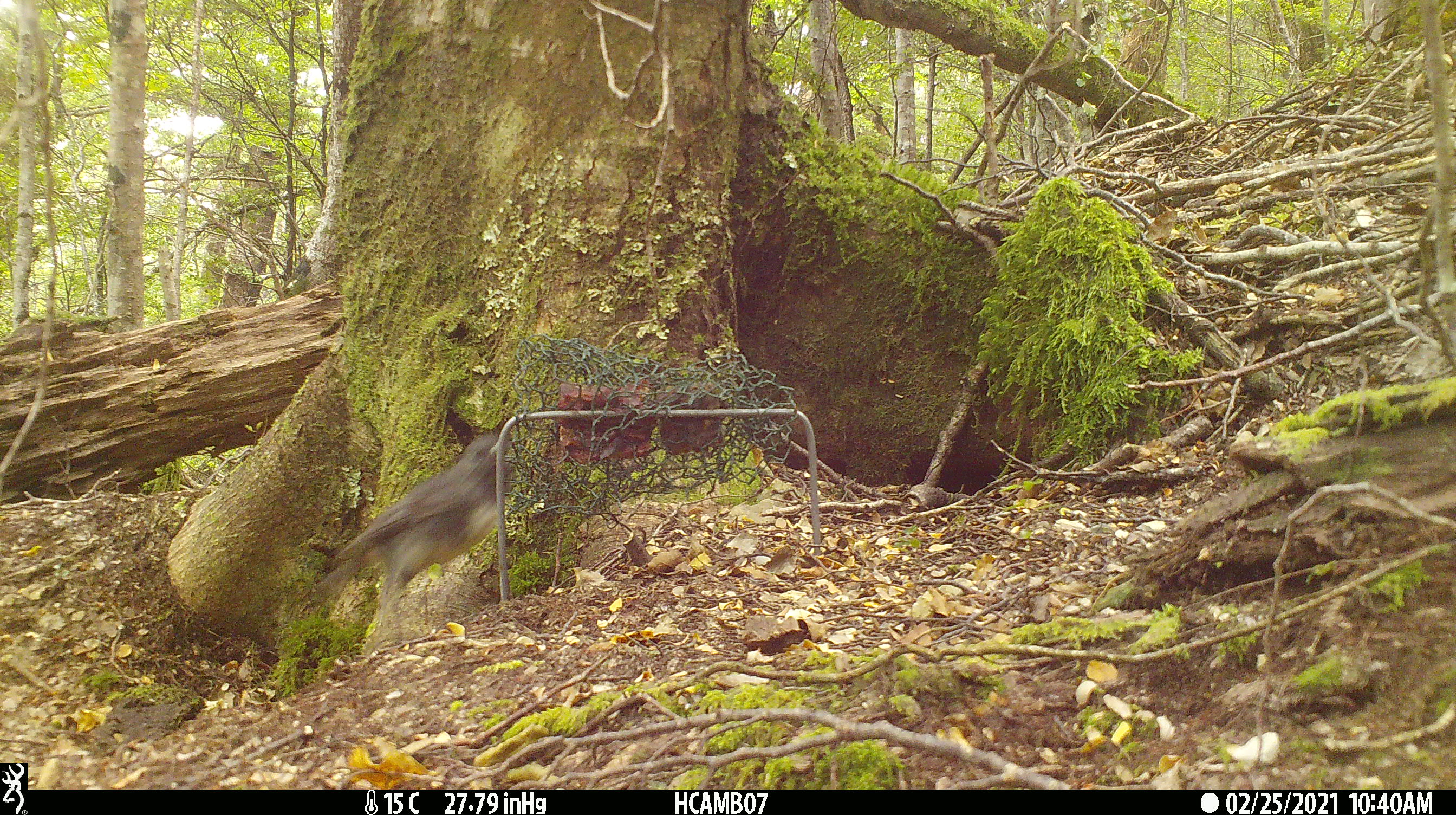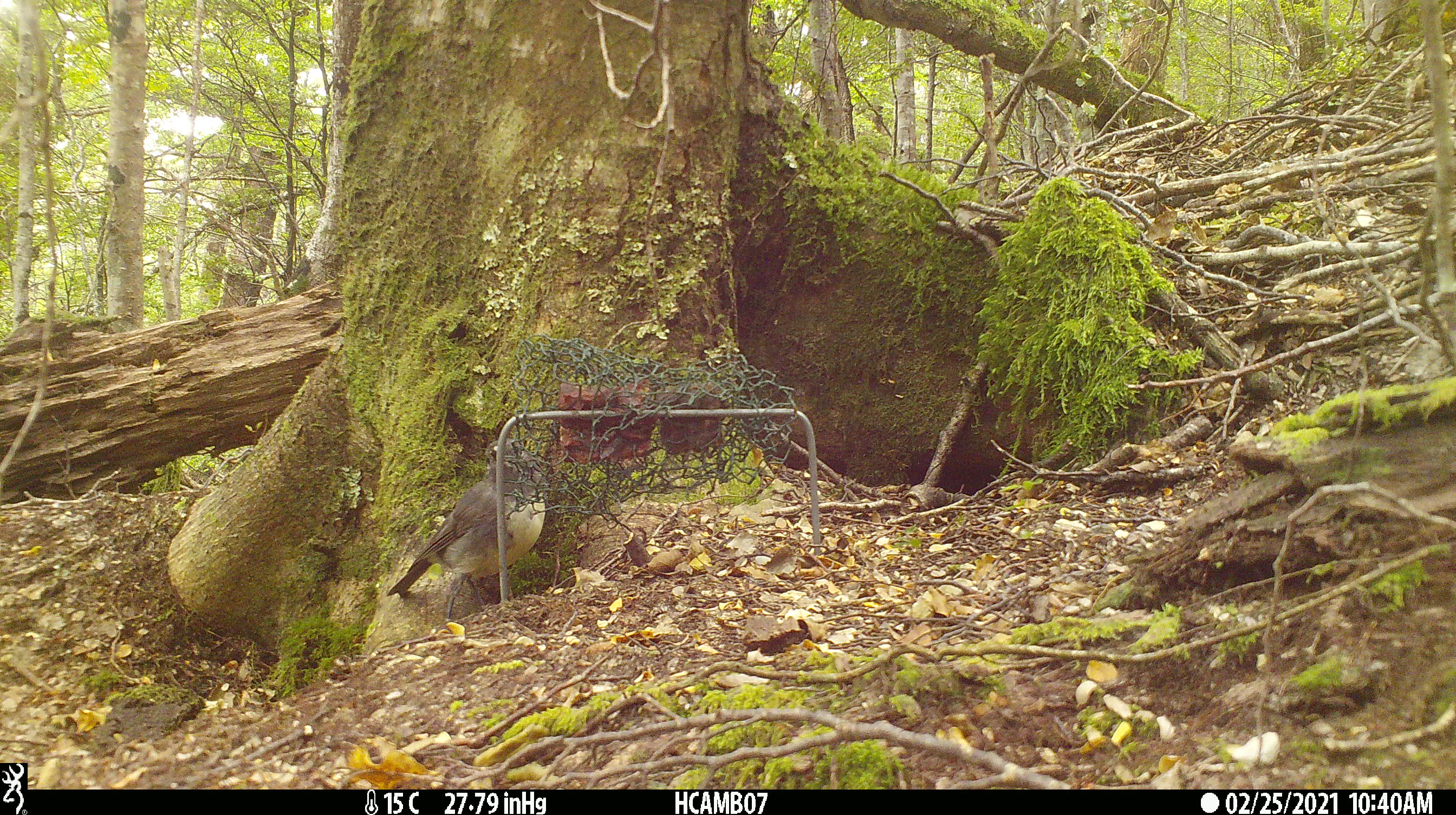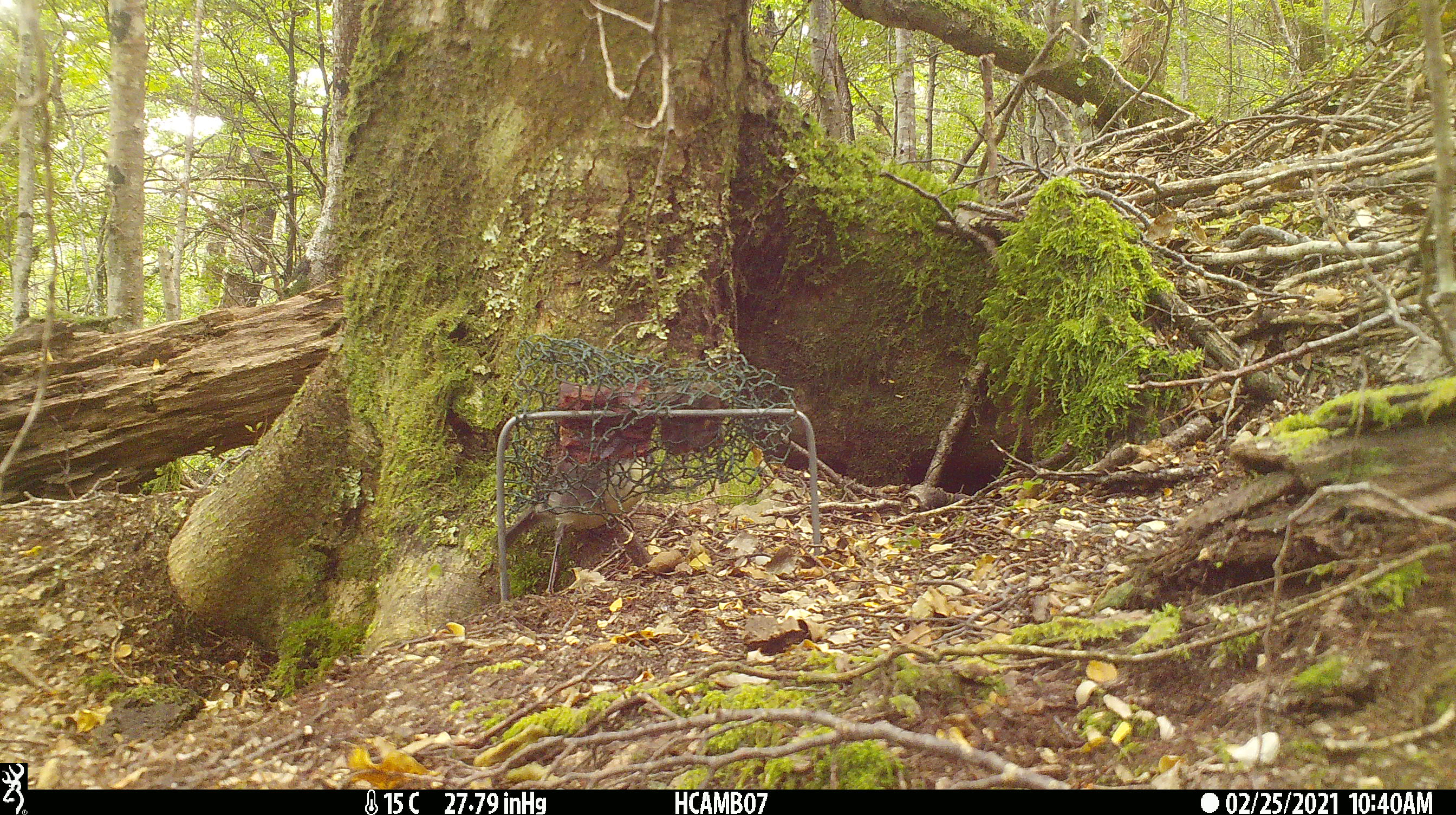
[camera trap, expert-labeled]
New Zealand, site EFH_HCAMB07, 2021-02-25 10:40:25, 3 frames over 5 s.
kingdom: Animalia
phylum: Chordata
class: Aves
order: Passeriformes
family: Petroicidae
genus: Petroica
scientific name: Petroica australis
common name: new zealand robin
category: robin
Robin (new zealand robin) (Petroica australis).